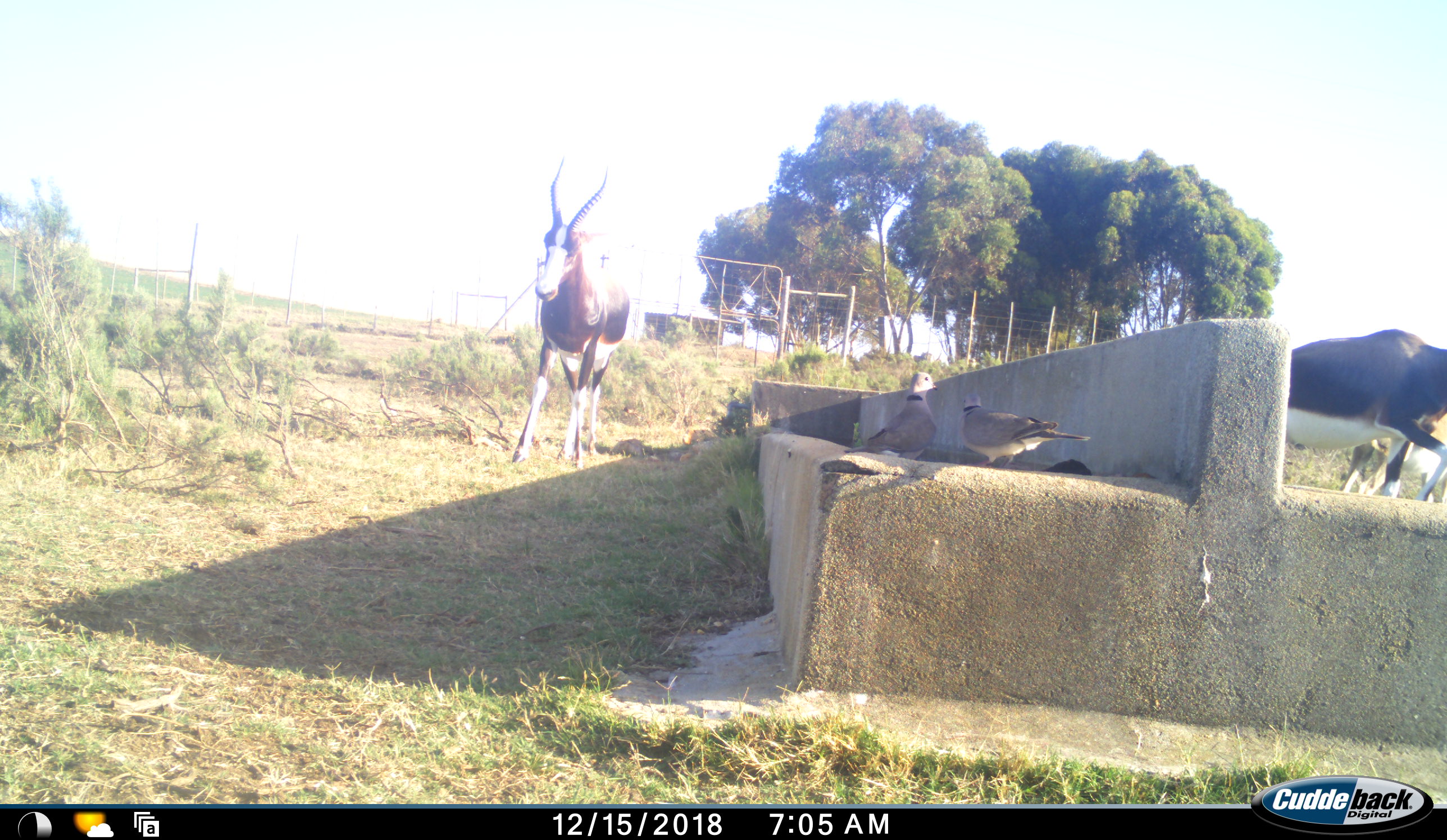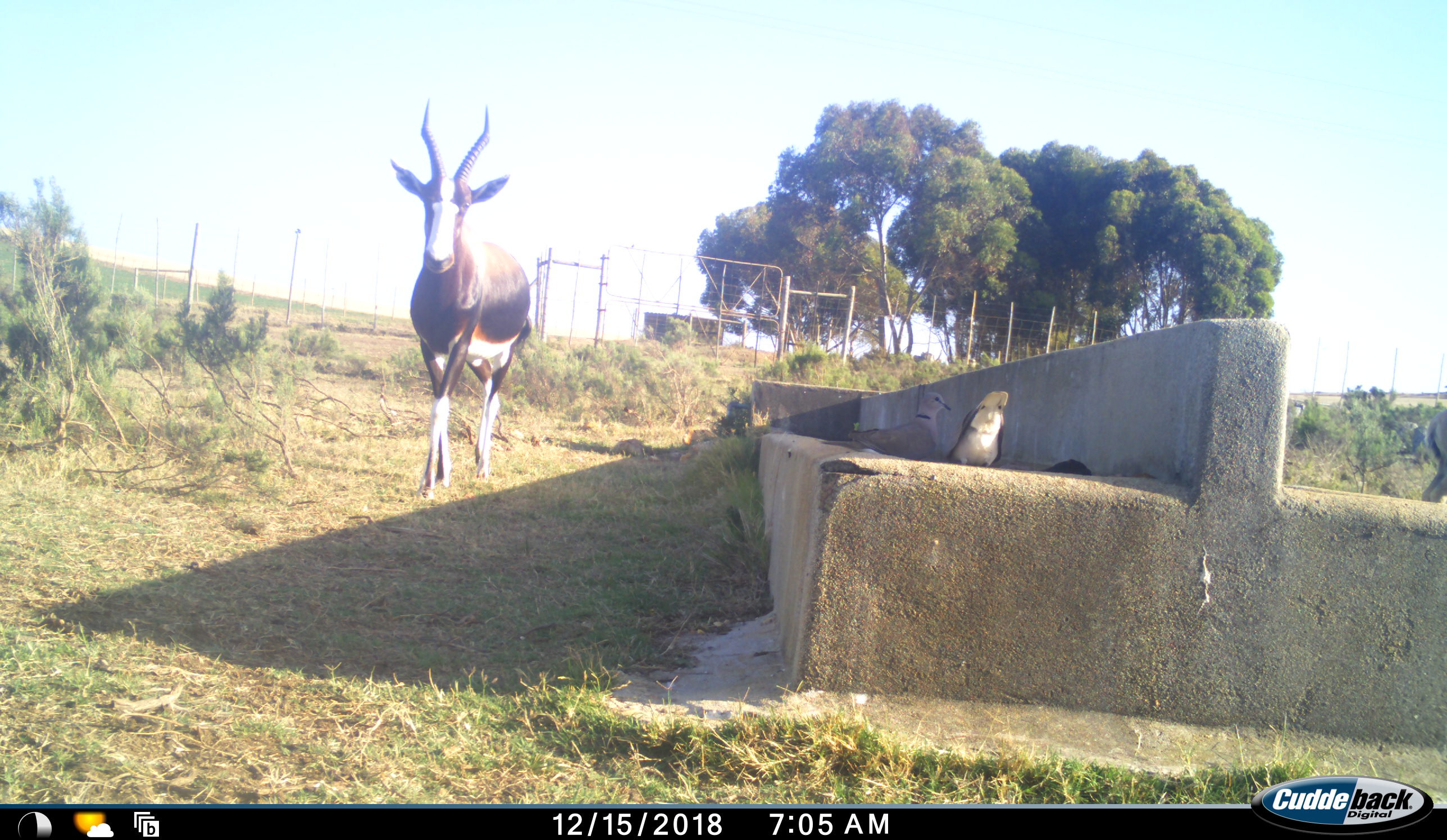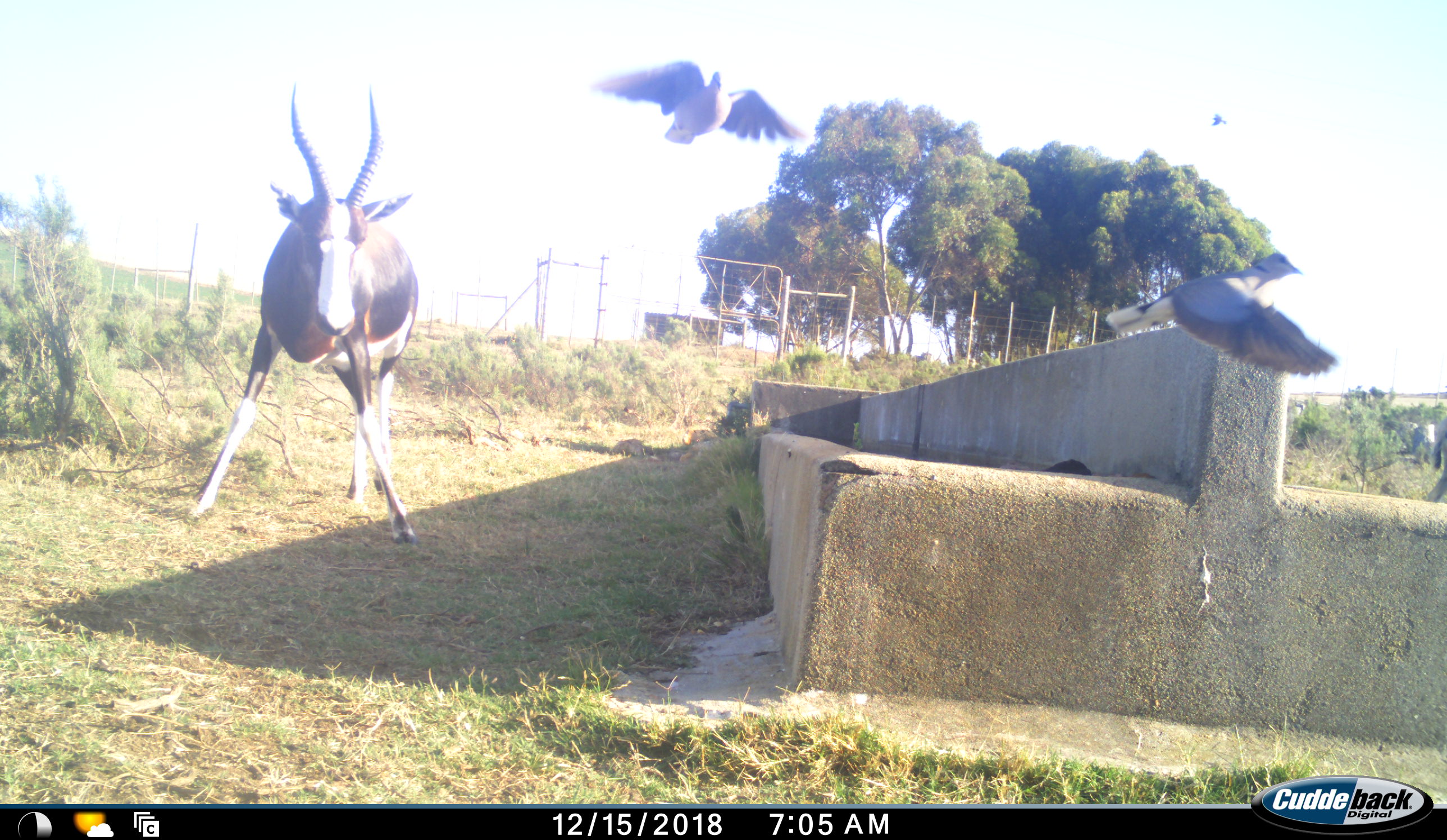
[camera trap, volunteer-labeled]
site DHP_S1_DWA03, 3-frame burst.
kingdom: Animalia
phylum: Chordata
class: Aves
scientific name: Aves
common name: bird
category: birdother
Birdother (bird) (Aves), count 2. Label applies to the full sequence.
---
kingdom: Animalia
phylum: Chordata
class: Mammalia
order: Artiodactyla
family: Bovidae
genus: Damaliscus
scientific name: Damaliscus pygargus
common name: bontebok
Bontebok (Damaliscus pygargus), count 2. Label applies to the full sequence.